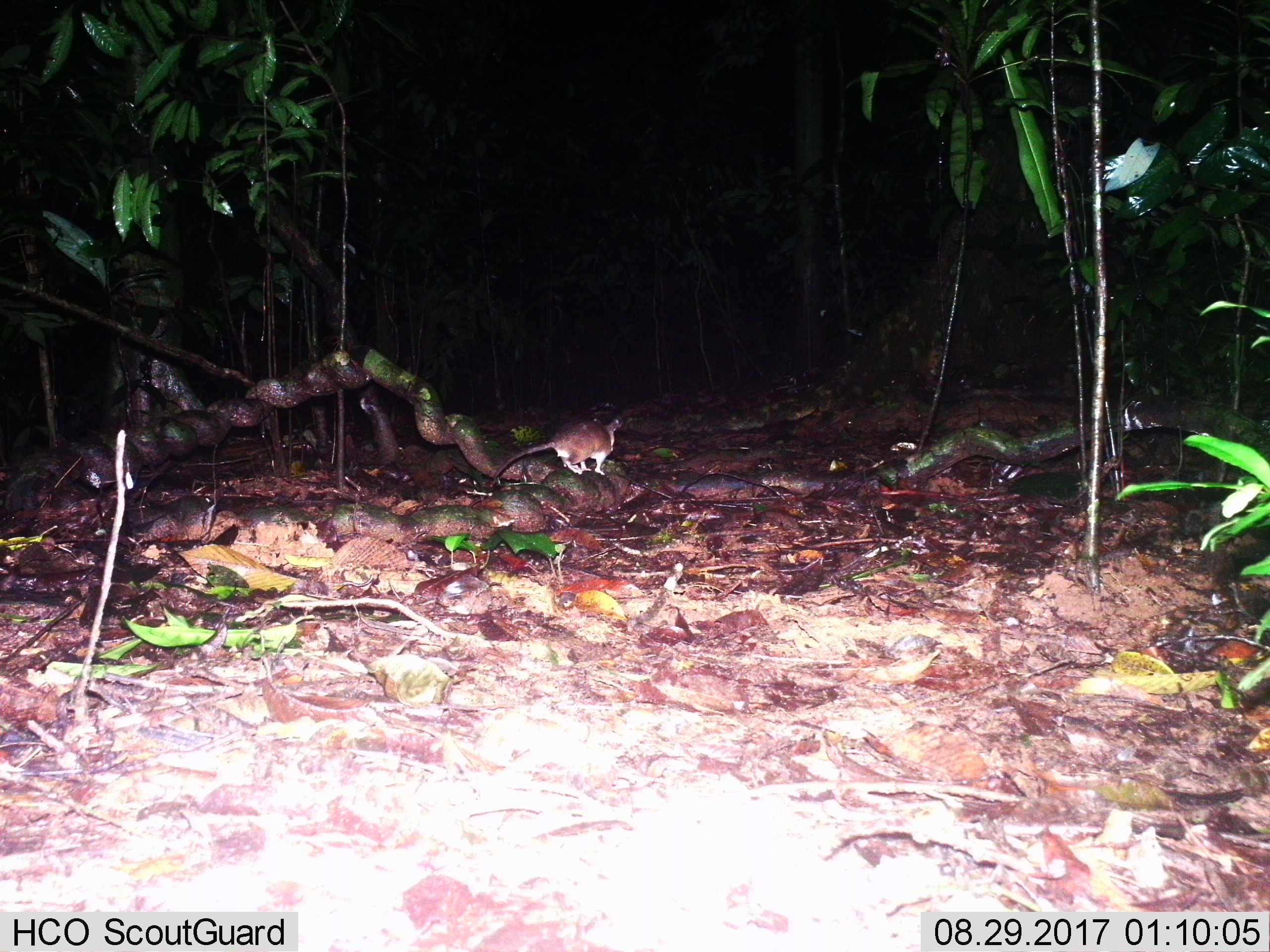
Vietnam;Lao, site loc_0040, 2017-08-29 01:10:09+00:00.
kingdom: Animalia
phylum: Chordata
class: Mammalia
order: Rodentia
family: Muridae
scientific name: Muridae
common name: old-world mice and rats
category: unidentified murid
Unidentified murid (old-world mice and rats) (Muridae). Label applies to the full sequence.